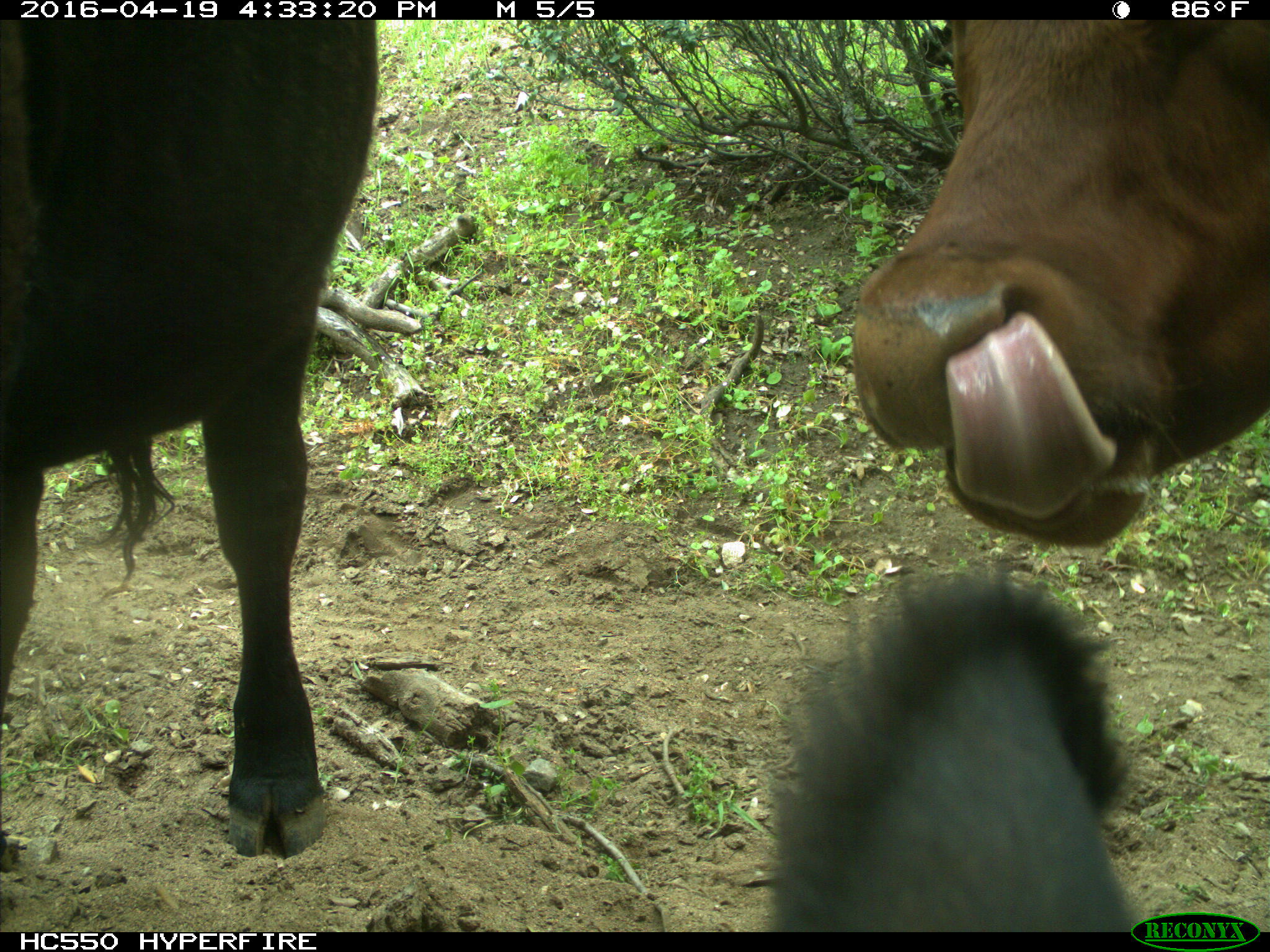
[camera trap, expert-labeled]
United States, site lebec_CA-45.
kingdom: Animalia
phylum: Chordata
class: Mammalia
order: Artiodactyla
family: Bovidae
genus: Bos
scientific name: Bos taurus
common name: domestic cow